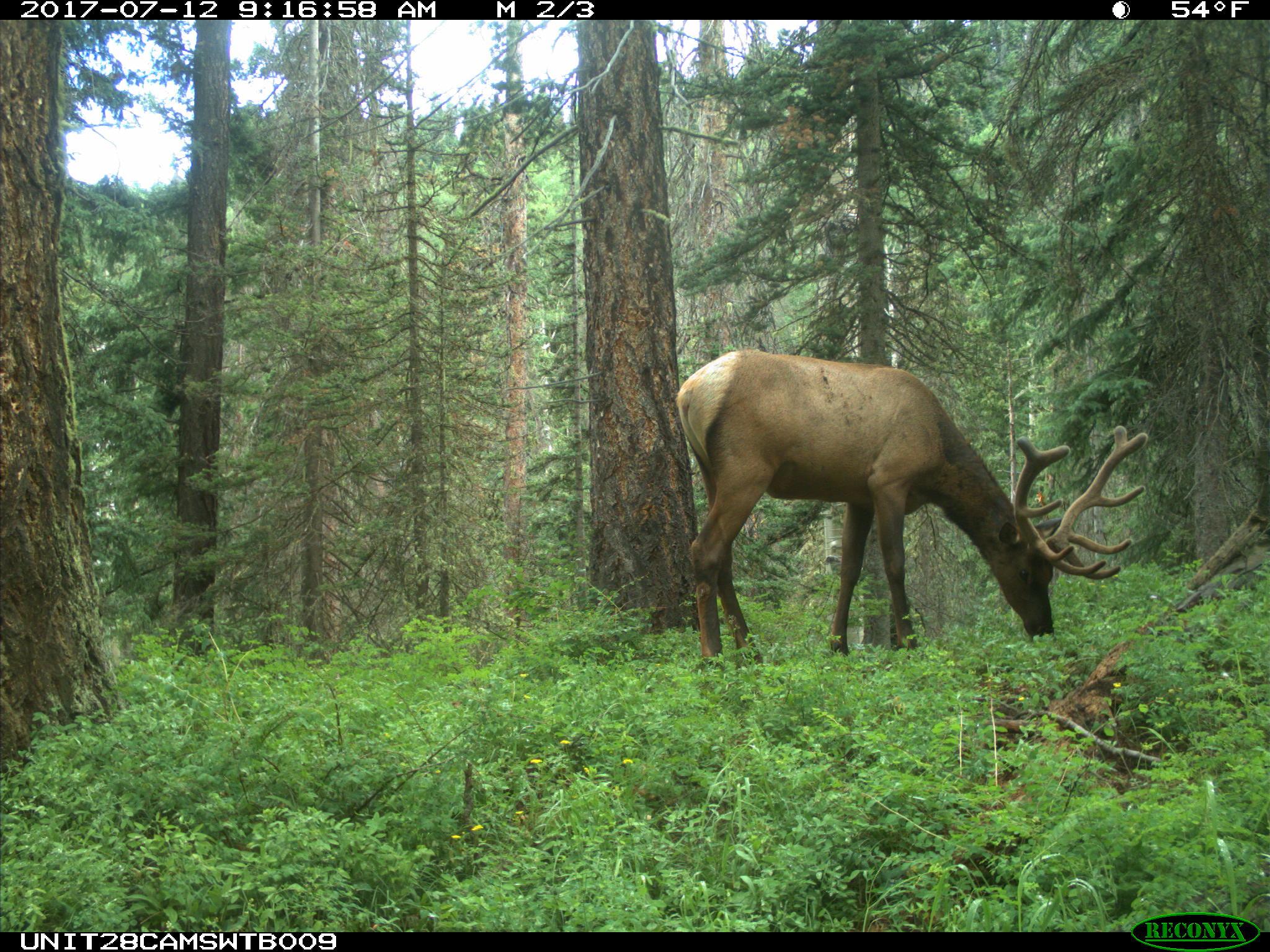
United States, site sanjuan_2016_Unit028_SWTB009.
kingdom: Animalia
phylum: Chordata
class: Mammalia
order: Artiodactyla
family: Cervidae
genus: Cervus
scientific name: Cervus elaphus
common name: red deer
Cervus elaphus (red deer).